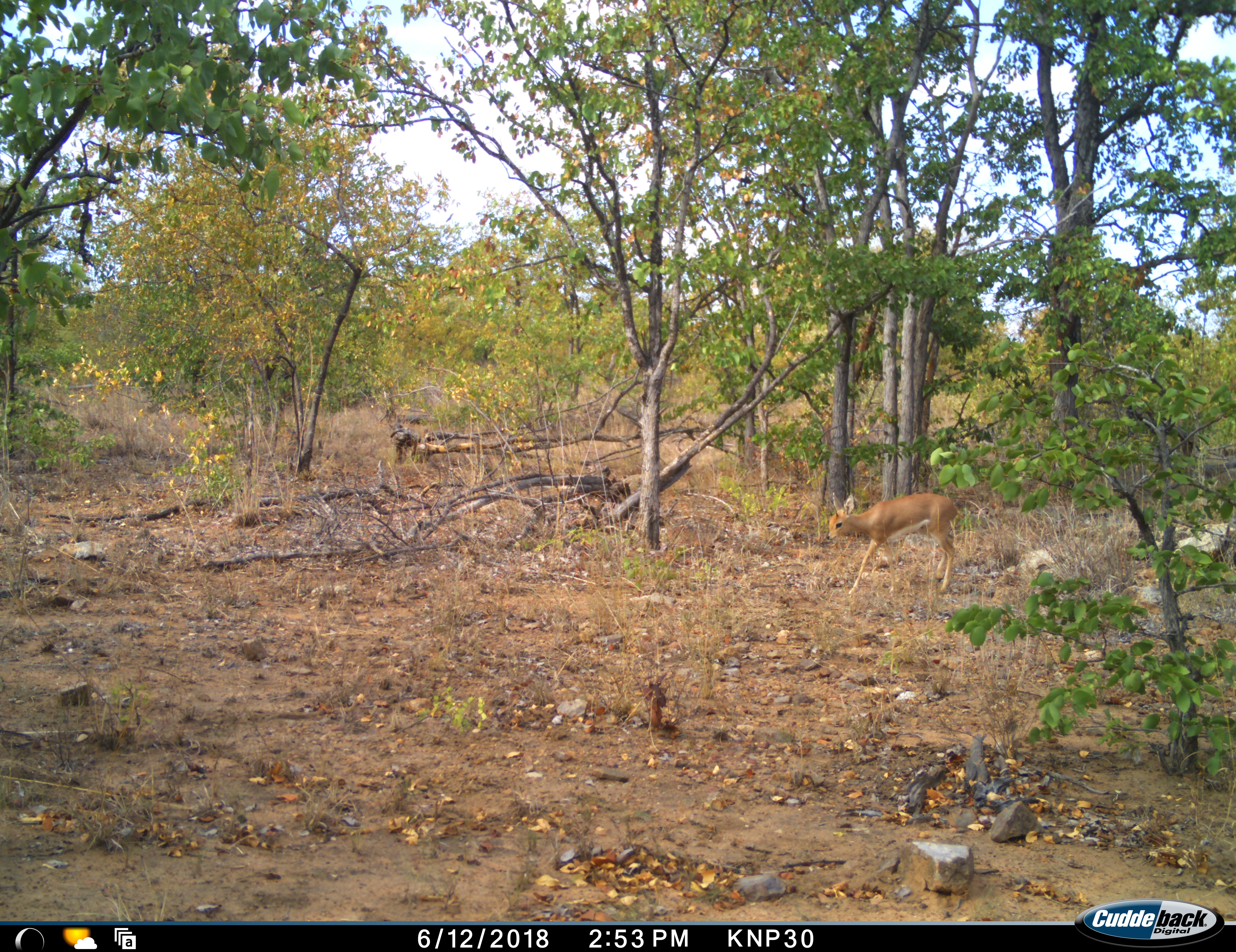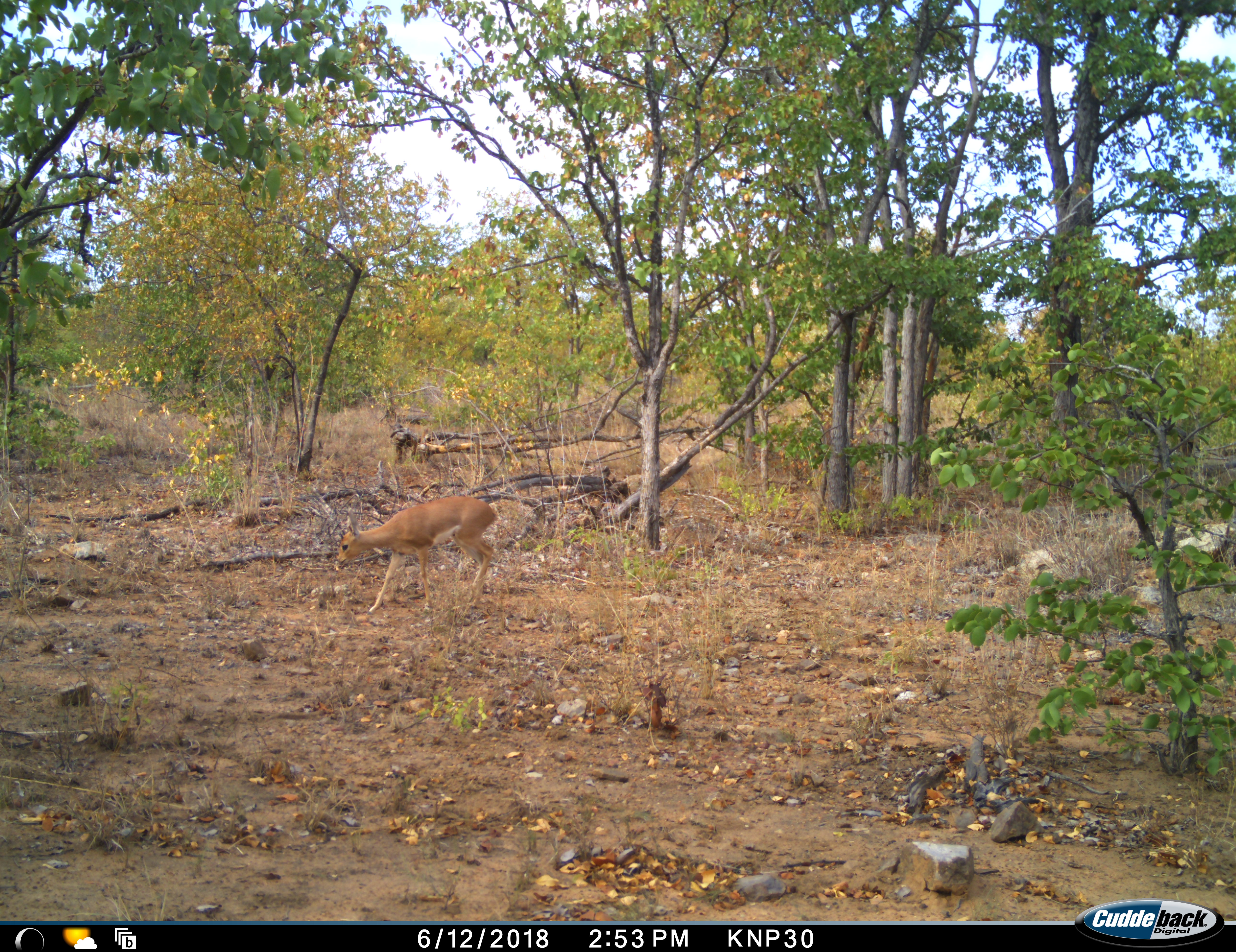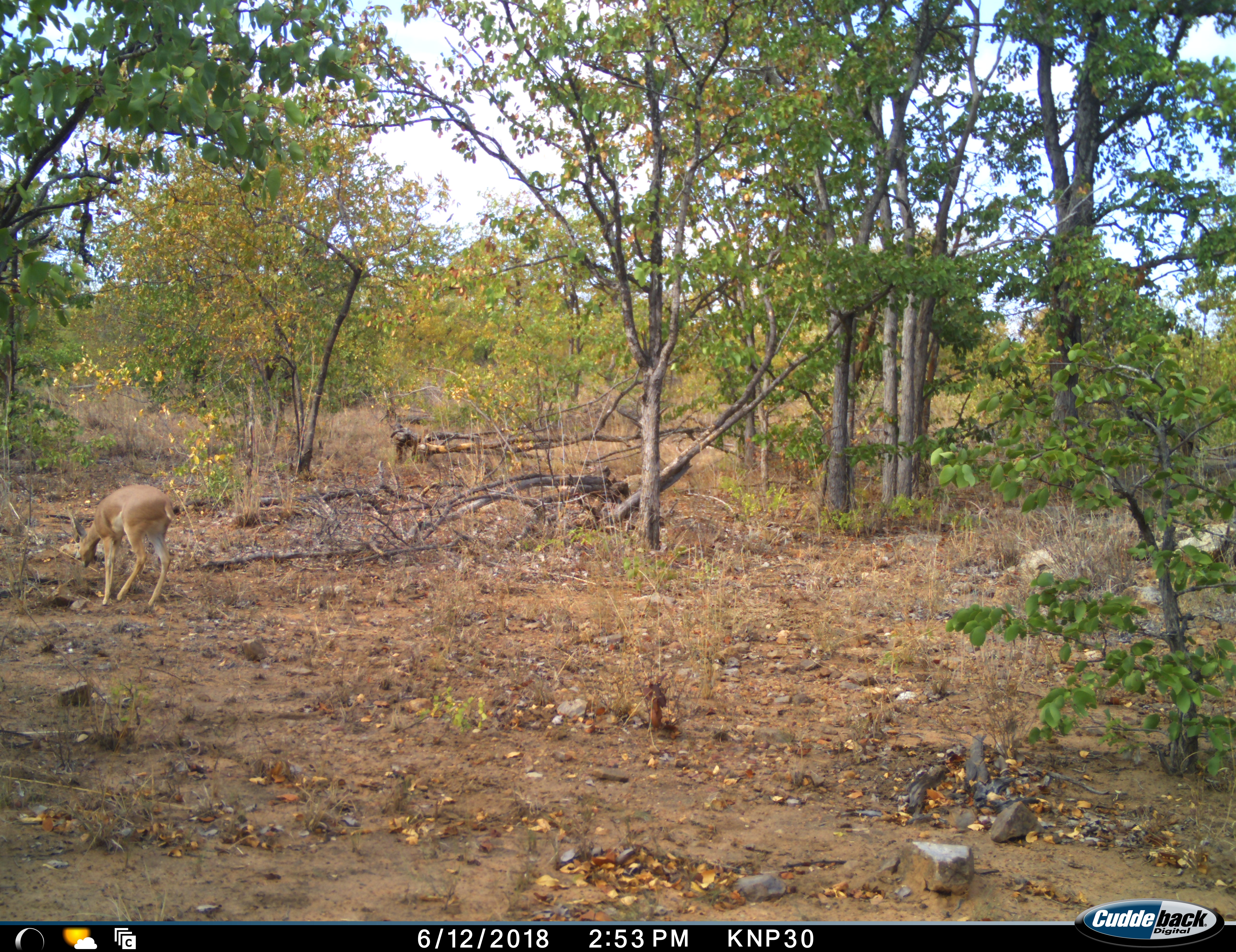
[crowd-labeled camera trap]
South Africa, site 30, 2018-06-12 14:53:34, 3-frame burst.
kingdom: Animalia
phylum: Chordata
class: Mammalia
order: Artiodactyla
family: Bovidae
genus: Raphicerus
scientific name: Raphicerus campestris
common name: steenbok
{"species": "steenbok (Raphicerus campestris)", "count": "1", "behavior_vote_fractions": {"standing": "0%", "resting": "0%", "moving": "100%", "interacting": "0%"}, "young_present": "0%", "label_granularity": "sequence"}